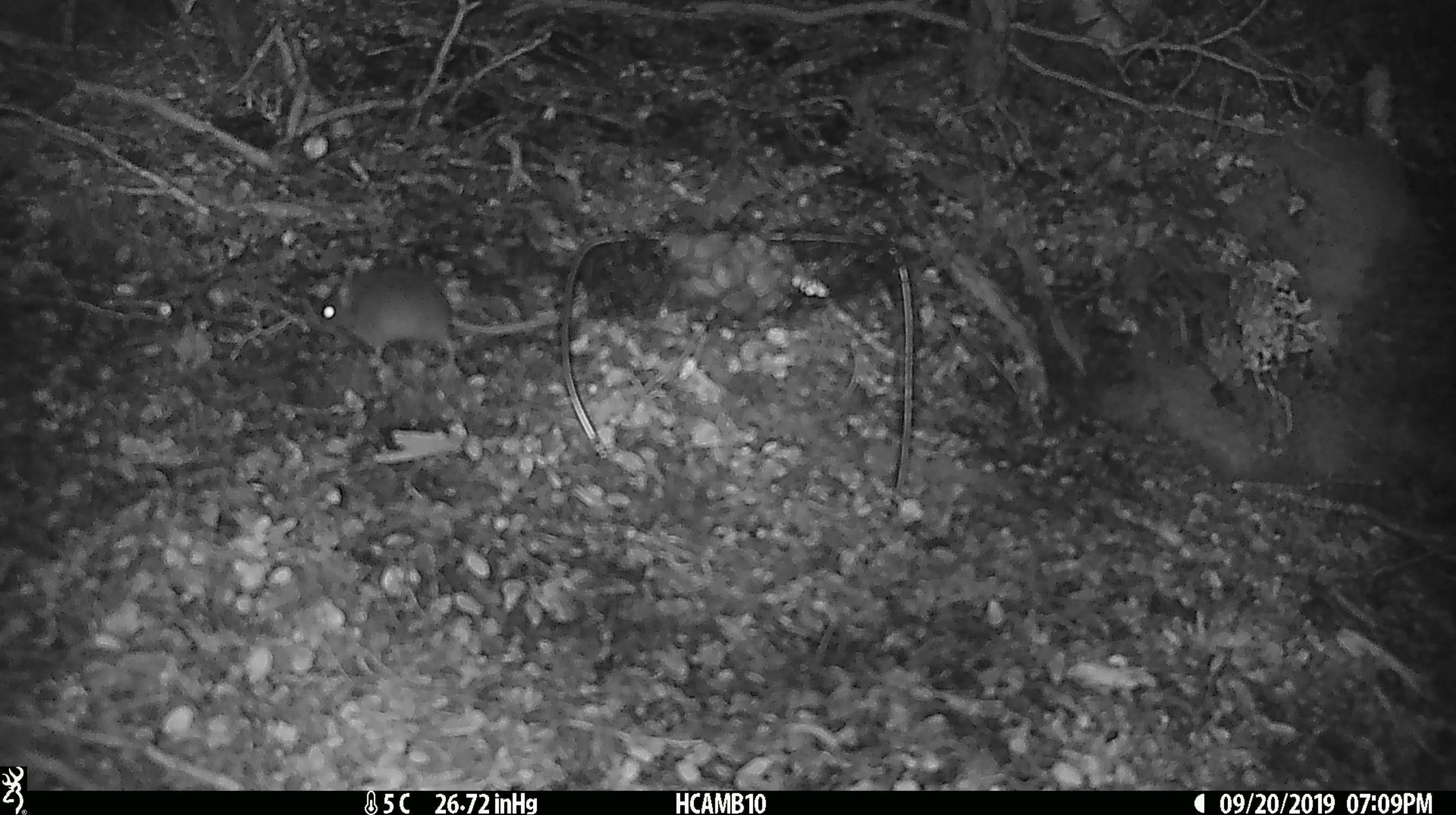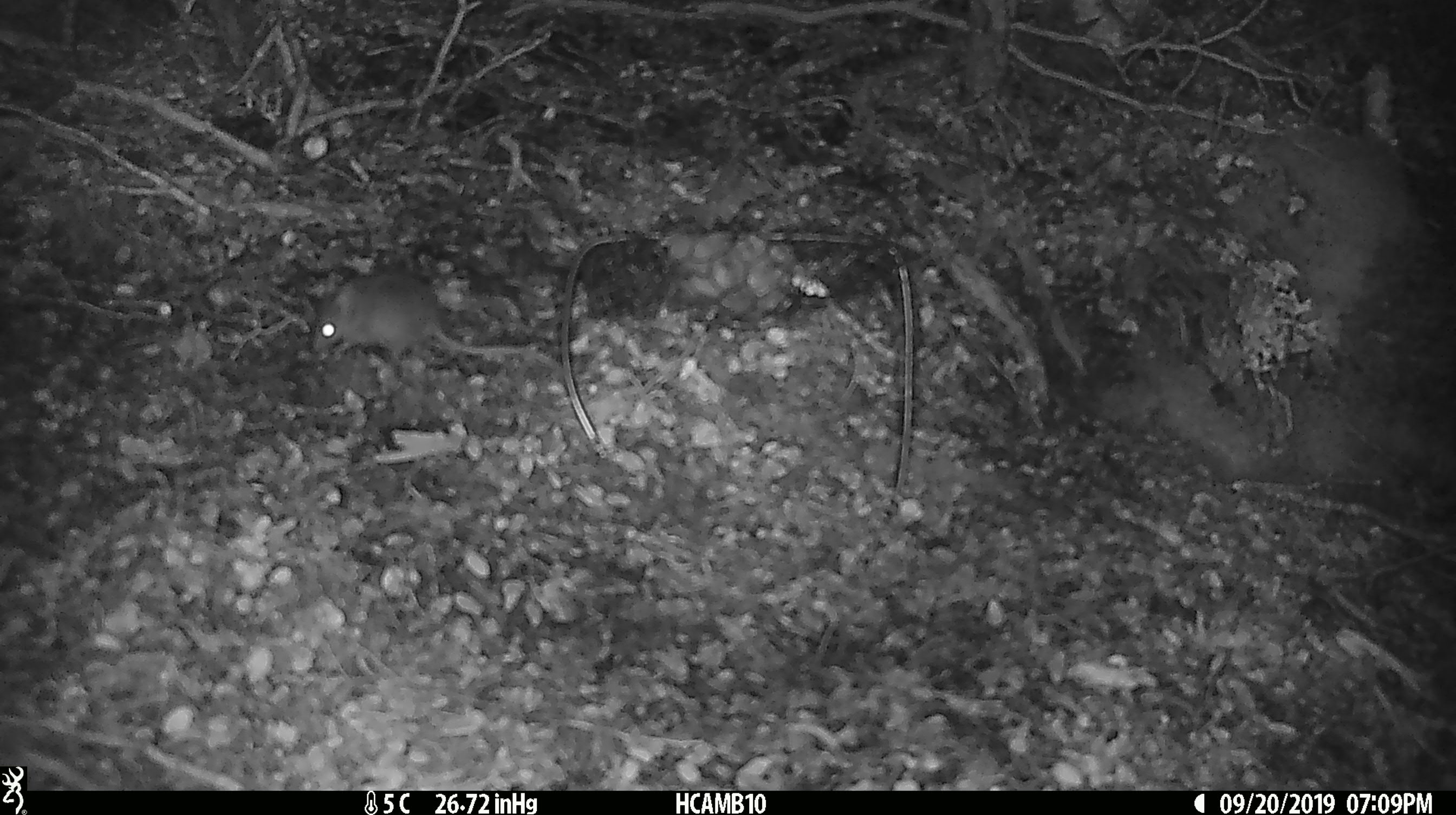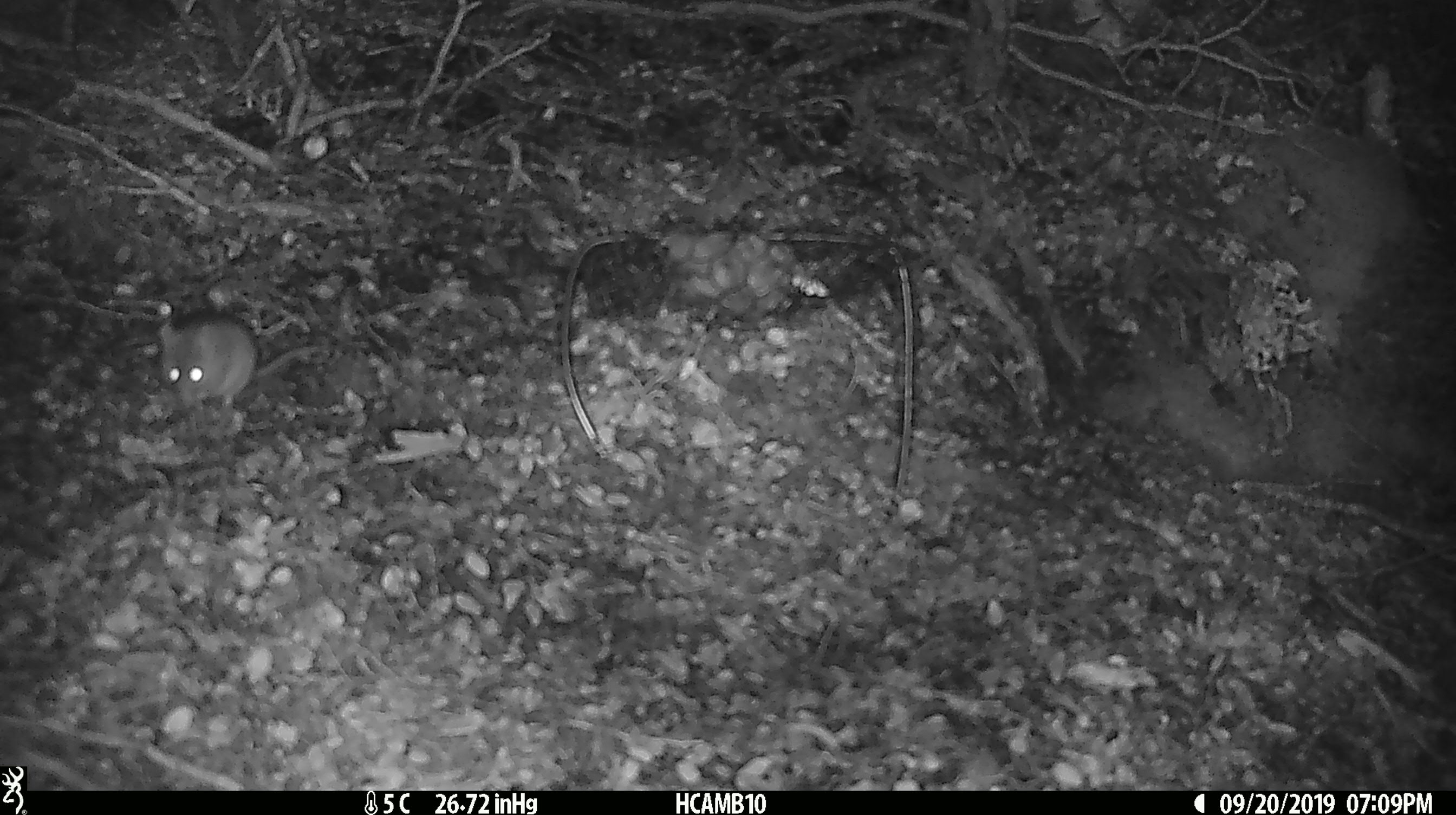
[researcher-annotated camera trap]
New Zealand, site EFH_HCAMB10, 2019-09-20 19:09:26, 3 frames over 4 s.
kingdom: Animalia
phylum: Chordata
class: Mammalia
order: Rodentia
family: Muridae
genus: Mus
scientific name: Mus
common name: mouse